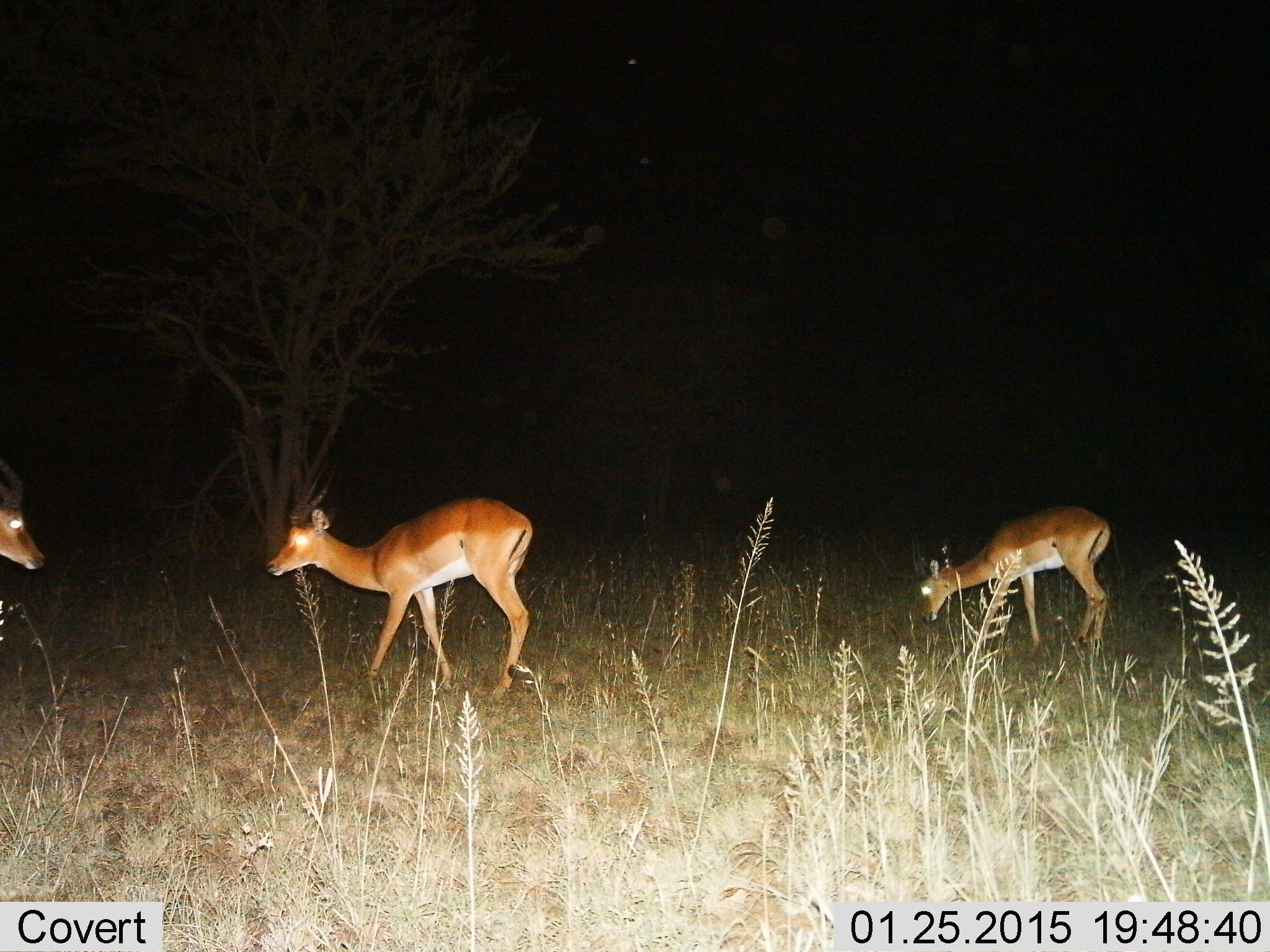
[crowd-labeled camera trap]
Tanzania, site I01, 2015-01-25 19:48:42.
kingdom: Animalia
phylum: Chordata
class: Mammalia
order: Artiodactyla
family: Bovidae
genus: Aepyceros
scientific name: Aepyceros melampus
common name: impala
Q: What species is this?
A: Impala (Aepyceros melampus).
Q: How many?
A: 3.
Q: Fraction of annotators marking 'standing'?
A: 50%.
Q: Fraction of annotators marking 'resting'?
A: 0%.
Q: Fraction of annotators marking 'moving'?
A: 40%.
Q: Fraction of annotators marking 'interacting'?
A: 0%.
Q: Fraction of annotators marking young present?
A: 0%.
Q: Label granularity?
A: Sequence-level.